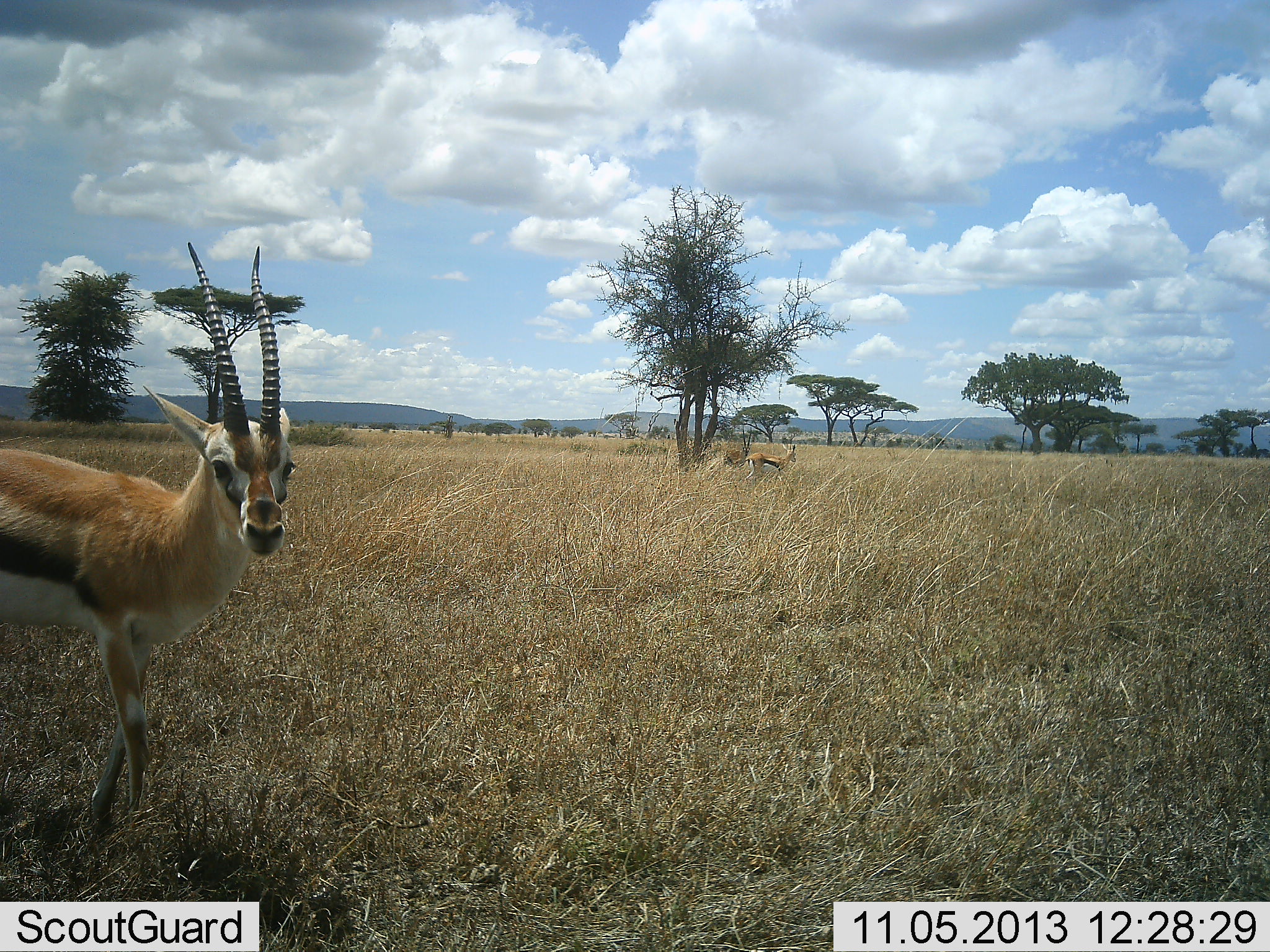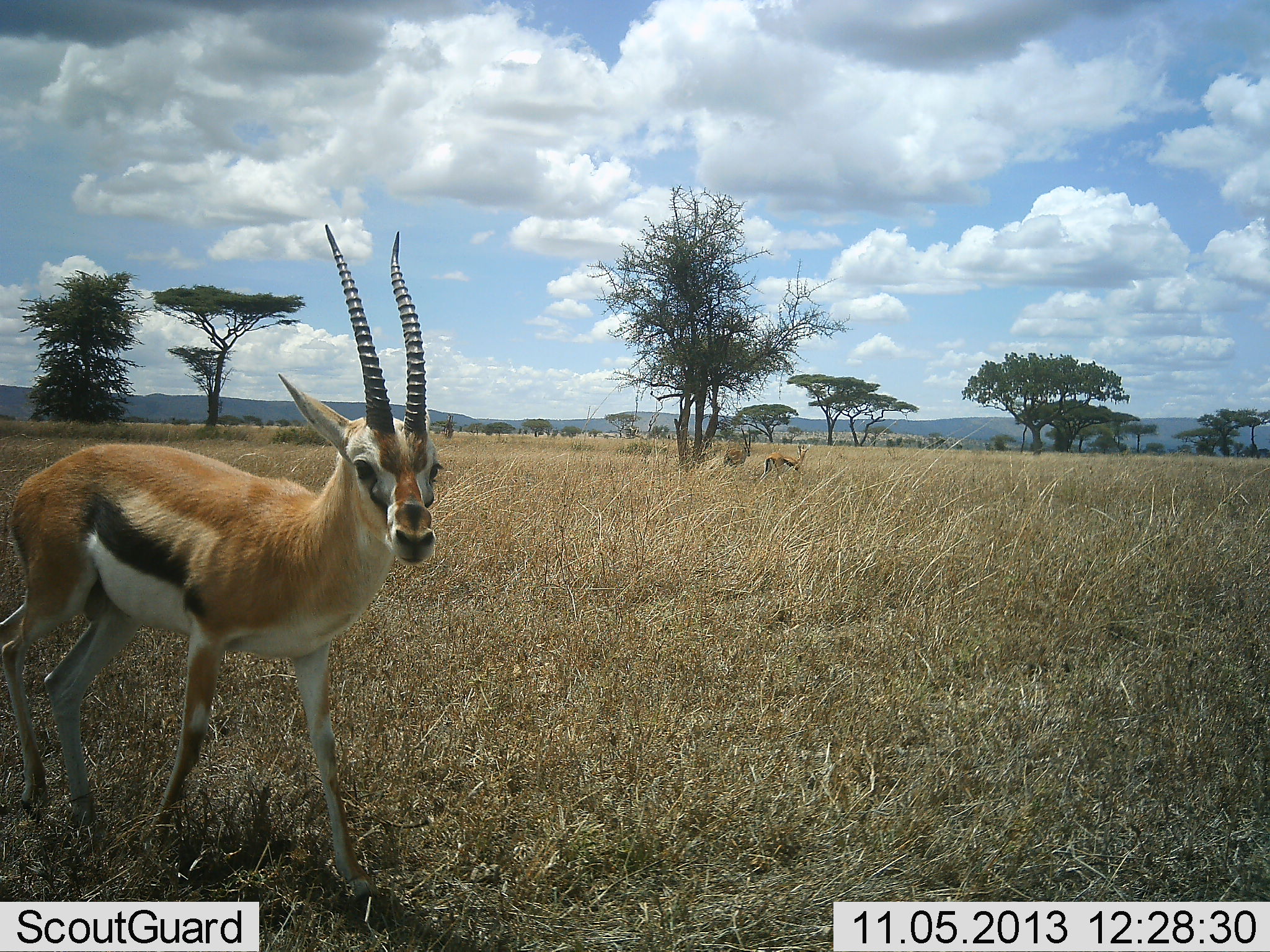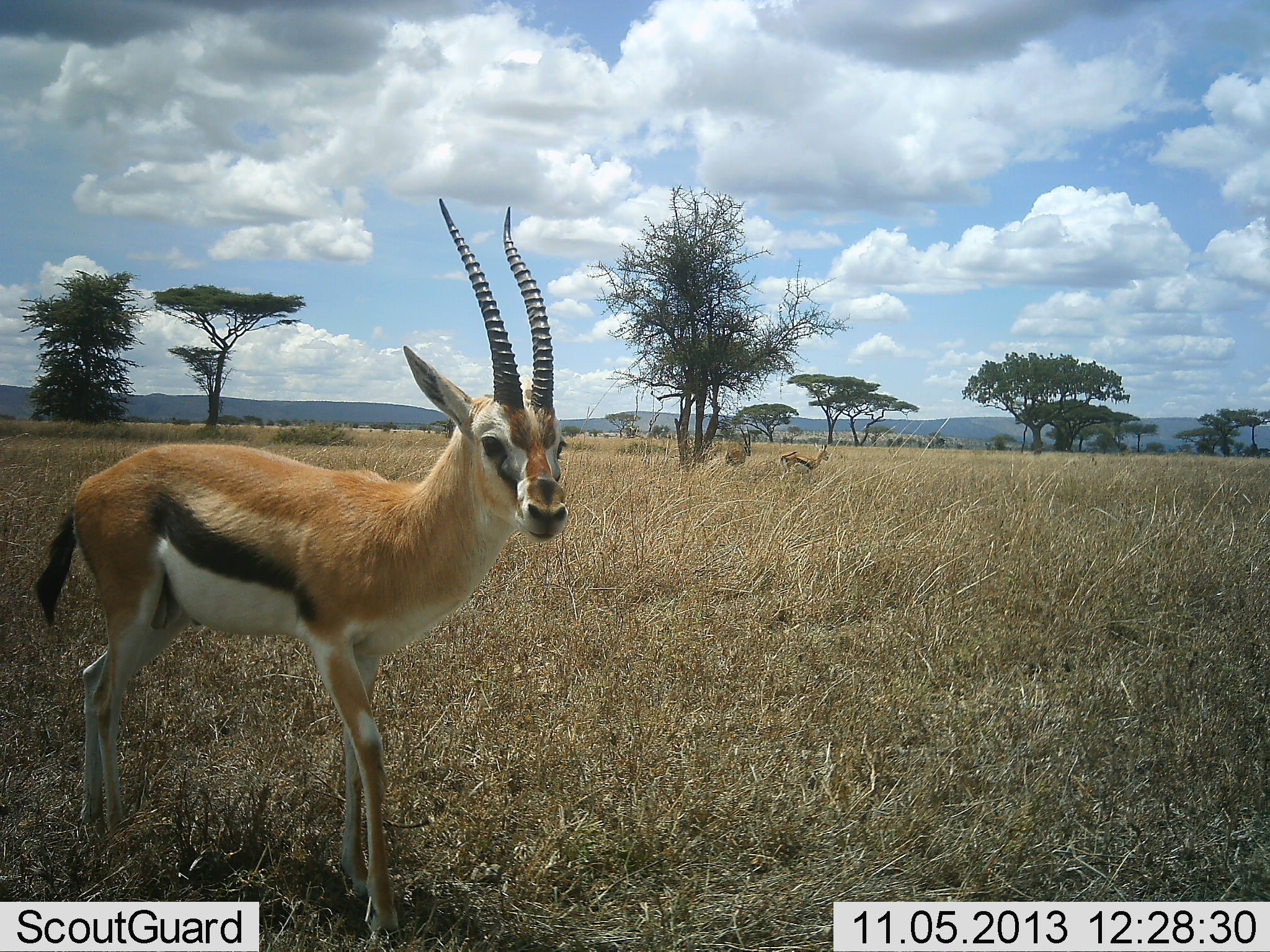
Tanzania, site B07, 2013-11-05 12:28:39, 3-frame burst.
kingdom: Animalia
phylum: Chordata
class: Mammalia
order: Artiodactyla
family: Bovidae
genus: Eudorcas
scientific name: Eudorcas thomsonii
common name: thomson's gazelle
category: gazellethomsons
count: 3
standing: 60%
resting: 0%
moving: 70%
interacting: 0%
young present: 0%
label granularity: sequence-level